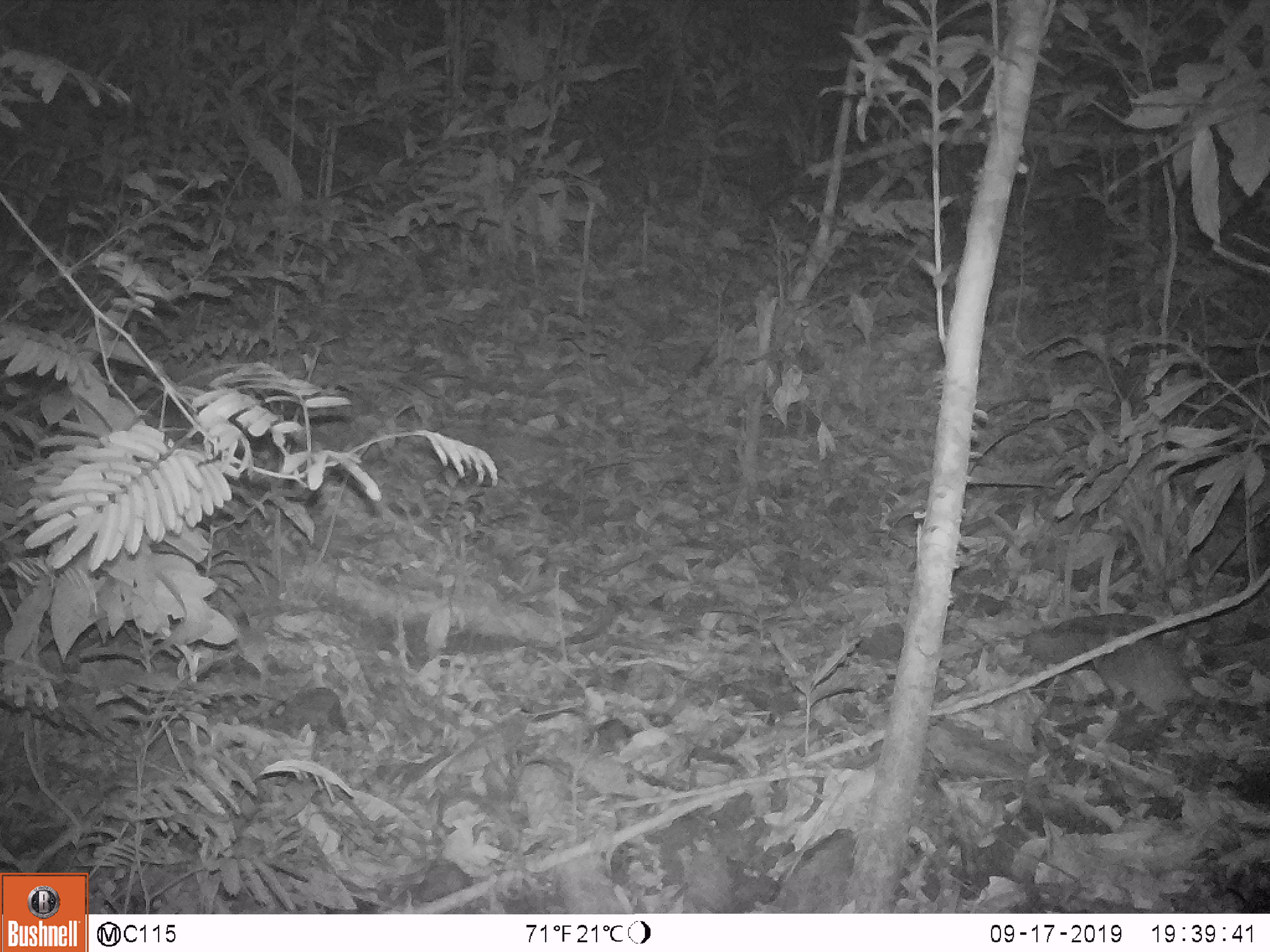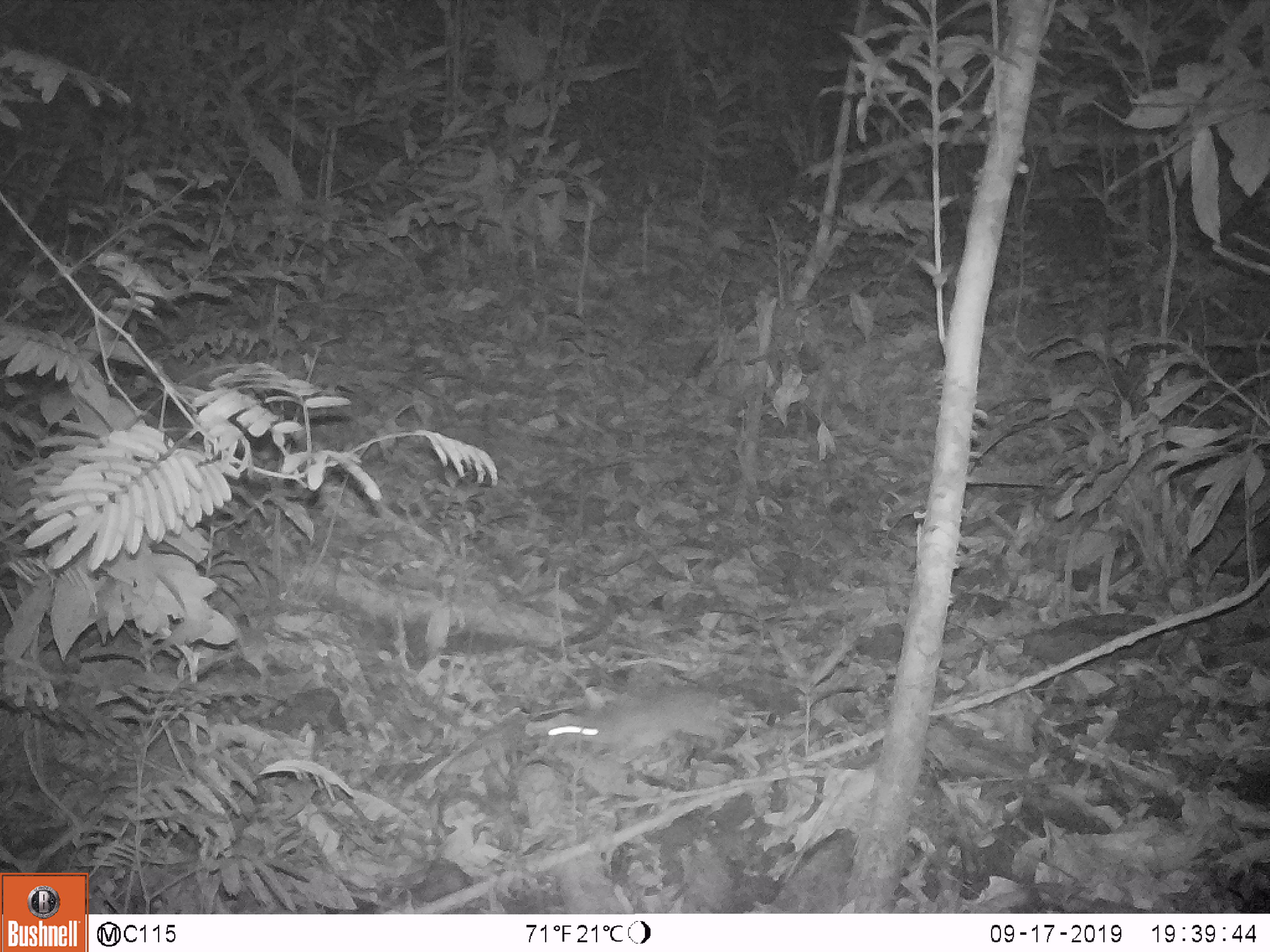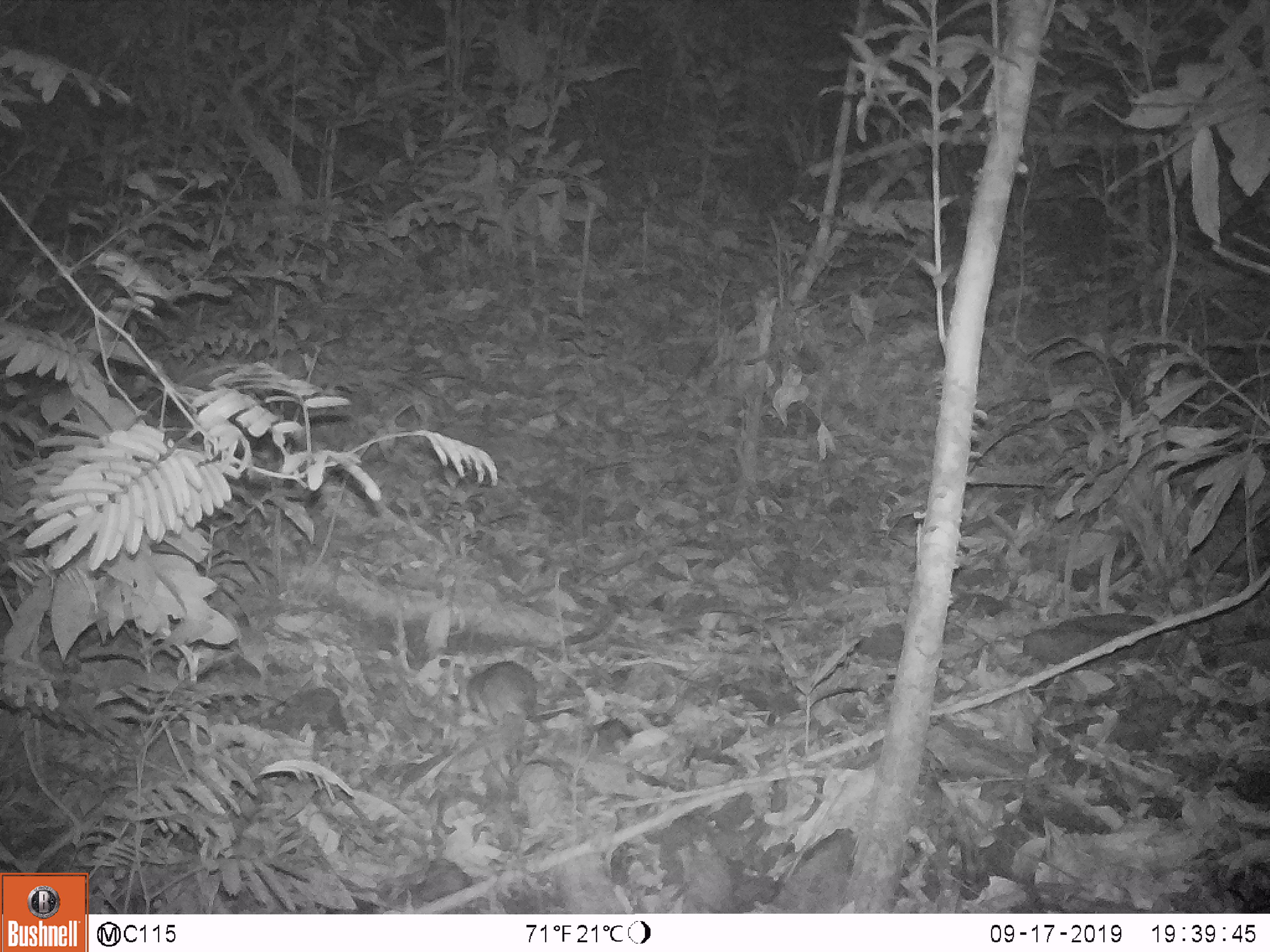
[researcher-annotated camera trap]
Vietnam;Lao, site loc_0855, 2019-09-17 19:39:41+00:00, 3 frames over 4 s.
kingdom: Animalia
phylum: Chordata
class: Mammalia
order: Rodentia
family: Muridae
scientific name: Muridae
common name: old-world mice and rats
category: unidentified murid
Unidentified murid (old-world mice and rats) (Muridae). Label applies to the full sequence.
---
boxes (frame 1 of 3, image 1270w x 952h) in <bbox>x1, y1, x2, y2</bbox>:
unidentified murid: <bbox>1081, 632, 1199, 724</bbox>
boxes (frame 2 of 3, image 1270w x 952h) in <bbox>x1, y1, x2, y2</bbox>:
unidentified murid: <bbox>544, 686, 733, 765</bbox>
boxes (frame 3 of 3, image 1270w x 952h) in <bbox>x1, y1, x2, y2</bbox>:
unidentified murid: <bbox>456, 659, 540, 730</bbox>